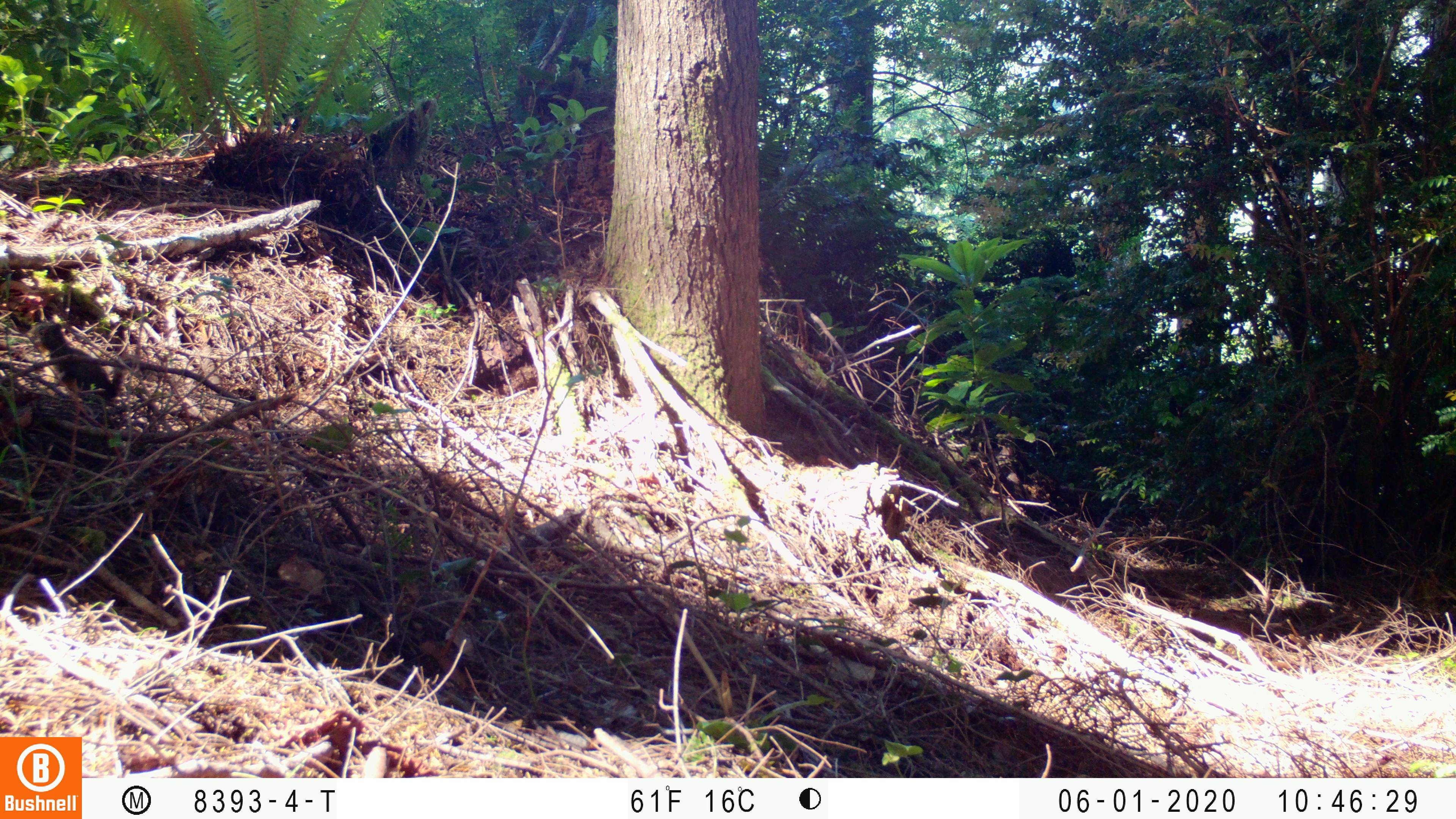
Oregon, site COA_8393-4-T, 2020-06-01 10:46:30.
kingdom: Animalia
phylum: Chordata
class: Mammalia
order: Rodentia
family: Sciuridae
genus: Tamiasciurus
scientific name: Tamiasciurus douglasii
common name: douglas squirrel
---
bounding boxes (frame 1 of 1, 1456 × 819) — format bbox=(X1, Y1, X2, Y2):
douglas squirrel: bbox=(32, 318, 132, 407)